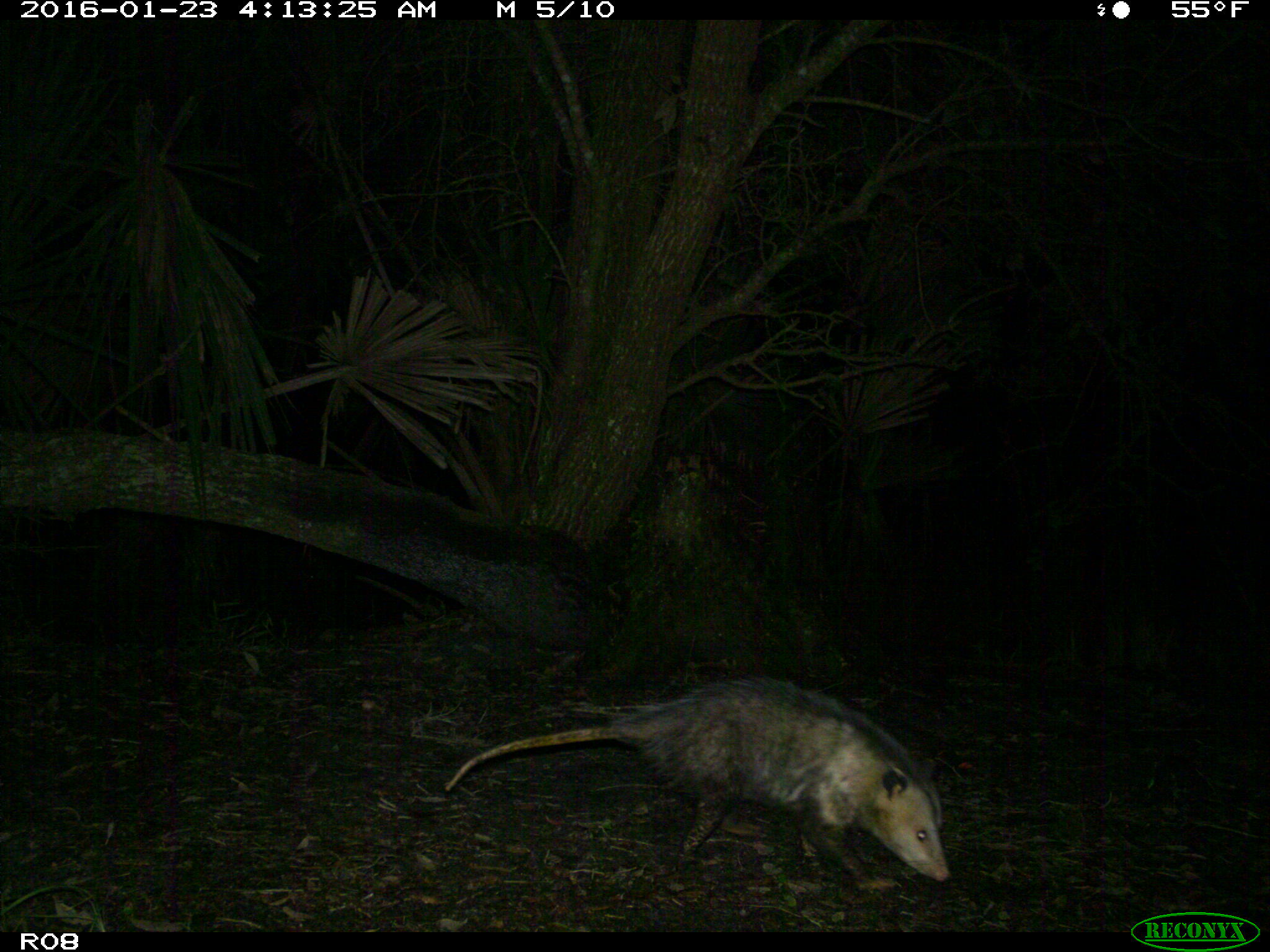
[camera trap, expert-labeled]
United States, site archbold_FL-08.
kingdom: Animalia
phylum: Chordata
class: Mammalia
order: Didelphimorphia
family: Didelphidae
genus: Didelphis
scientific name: Didelphis virginiana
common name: virginia opossum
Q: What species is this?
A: Didelphis virginiana (virginia opossum).